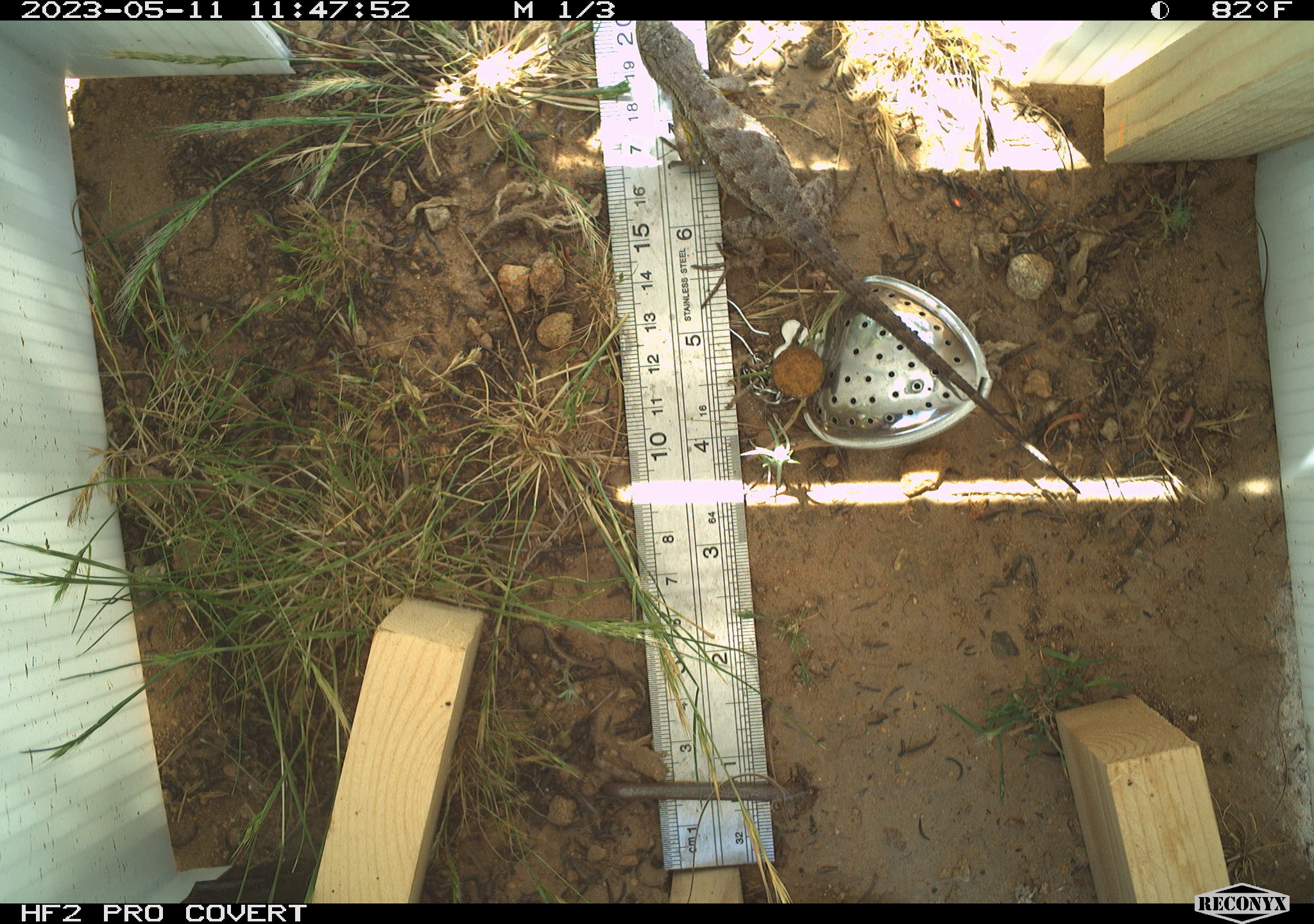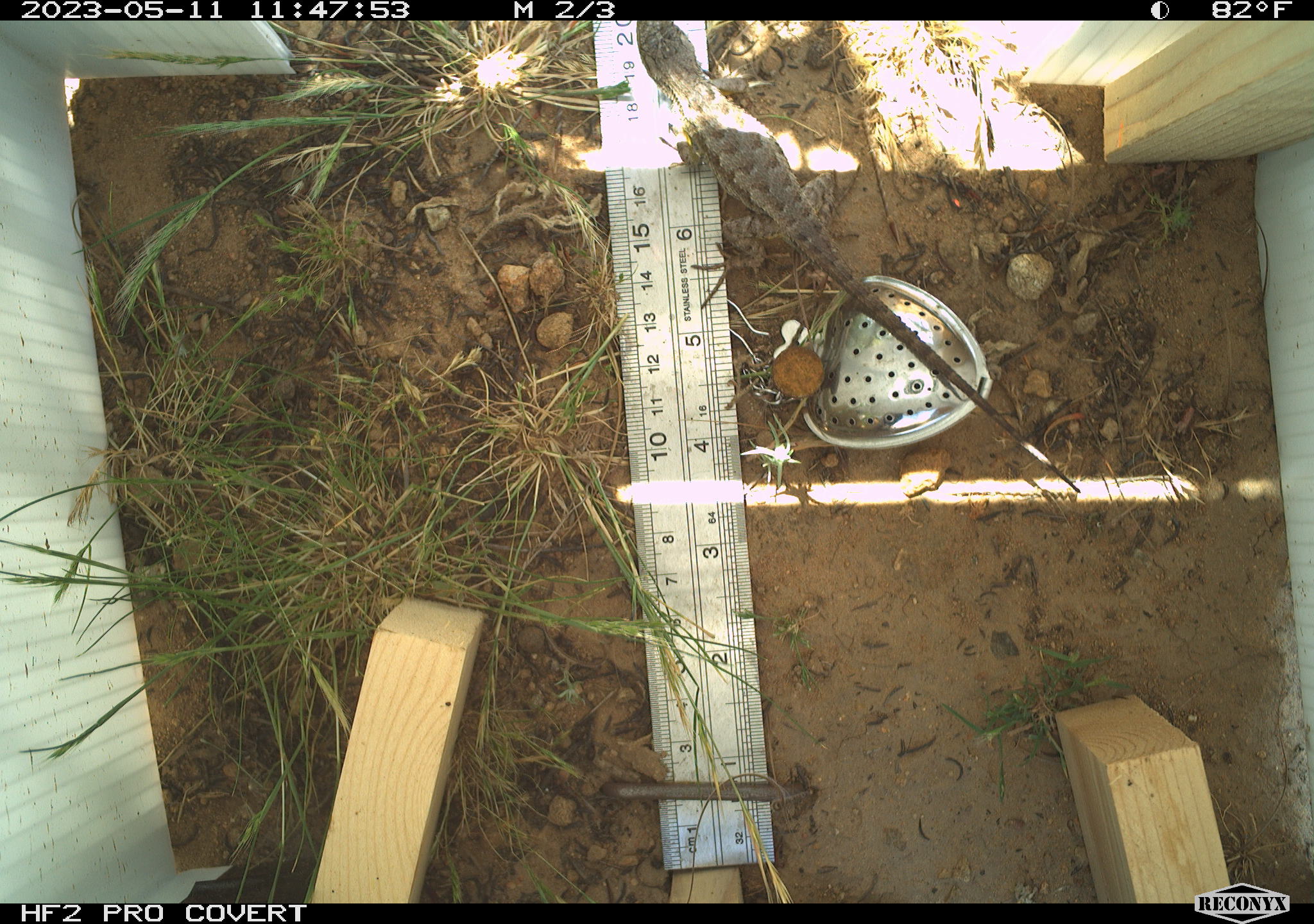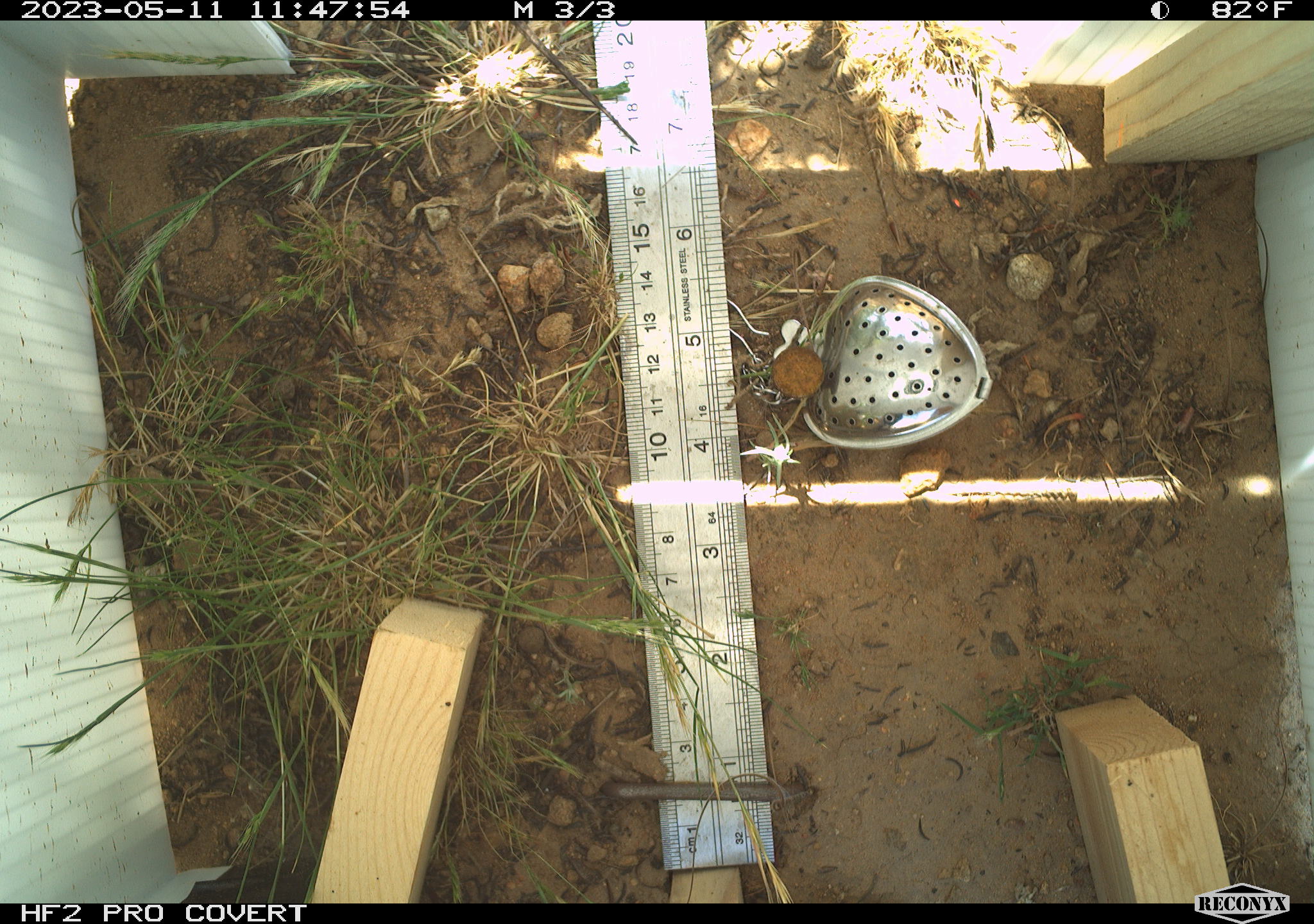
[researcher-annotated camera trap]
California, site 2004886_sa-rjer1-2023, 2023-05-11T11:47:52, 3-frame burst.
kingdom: Animalia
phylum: Chordata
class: Reptilia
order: Squamata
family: Phrynosomatidae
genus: Sceloporus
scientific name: Sceloporus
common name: spiny lizards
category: sceloporus species